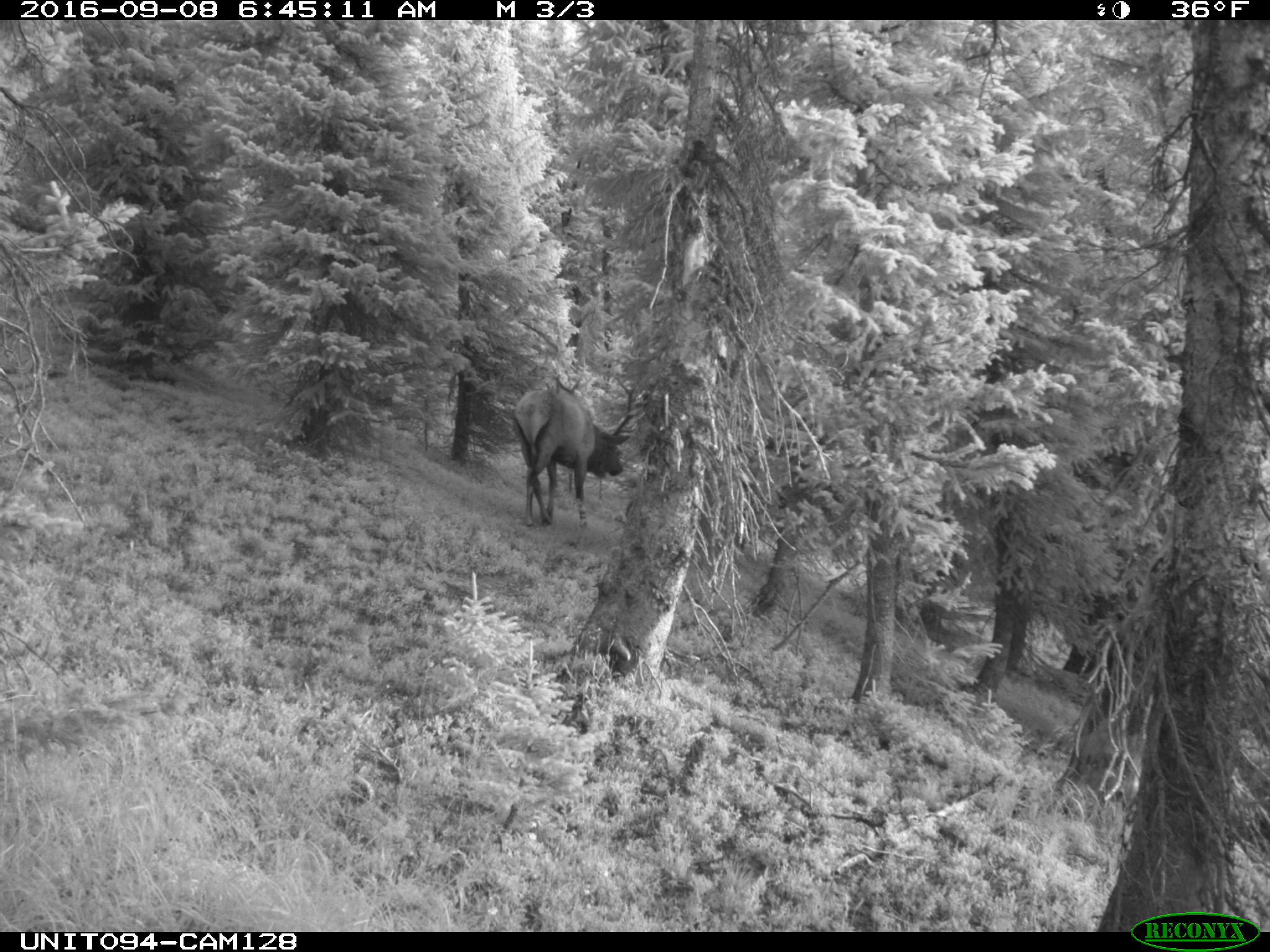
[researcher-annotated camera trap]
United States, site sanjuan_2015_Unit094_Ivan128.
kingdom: Animalia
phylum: Chordata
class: Mammalia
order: Artiodactyla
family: Cervidae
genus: Cervus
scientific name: Cervus elaphus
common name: red deer